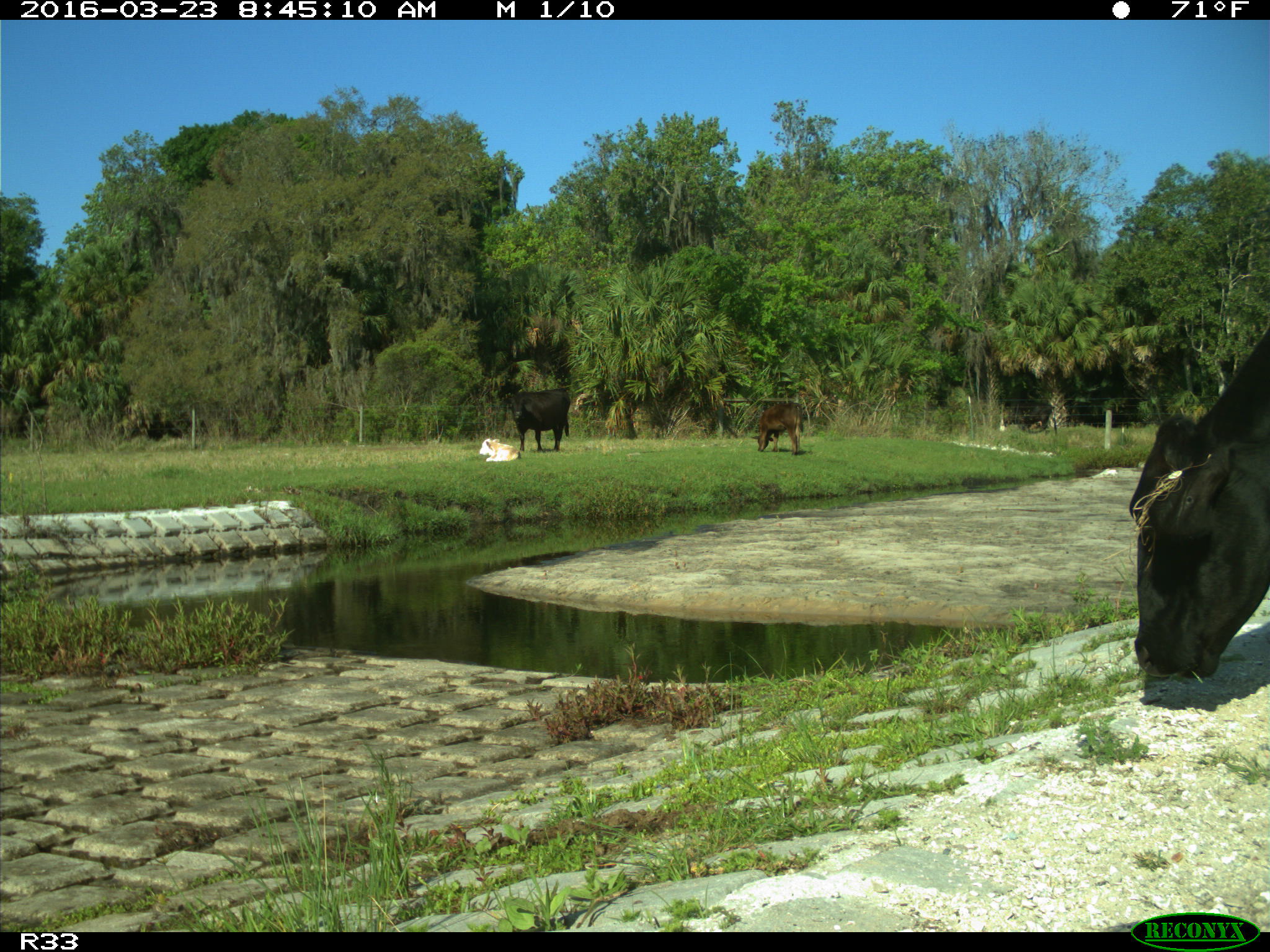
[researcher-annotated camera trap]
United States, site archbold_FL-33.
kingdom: Animalia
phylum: Chordata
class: Mammalia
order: Artiodactyla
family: Bovidae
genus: Bos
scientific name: Bos taurus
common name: domestic cow